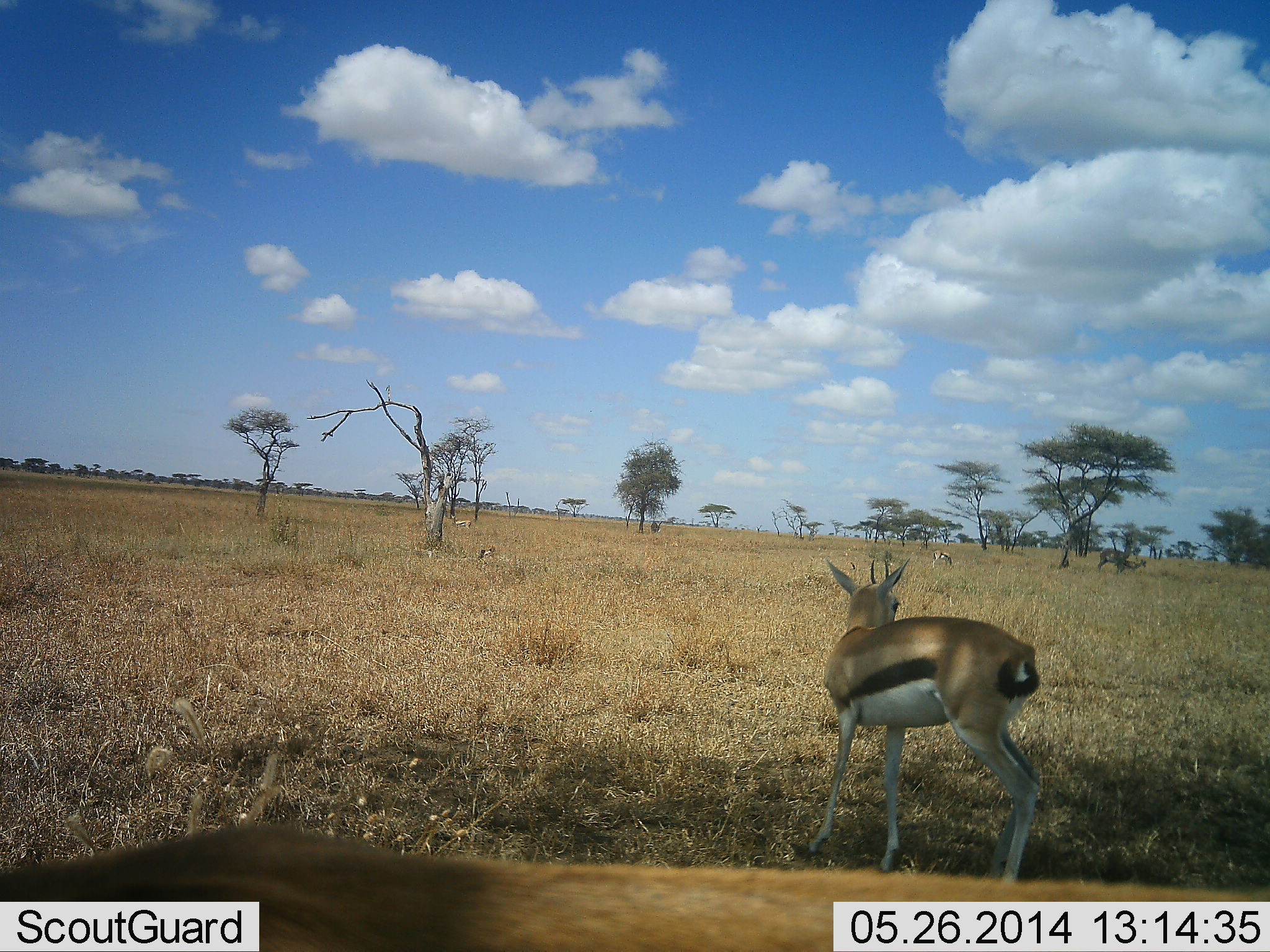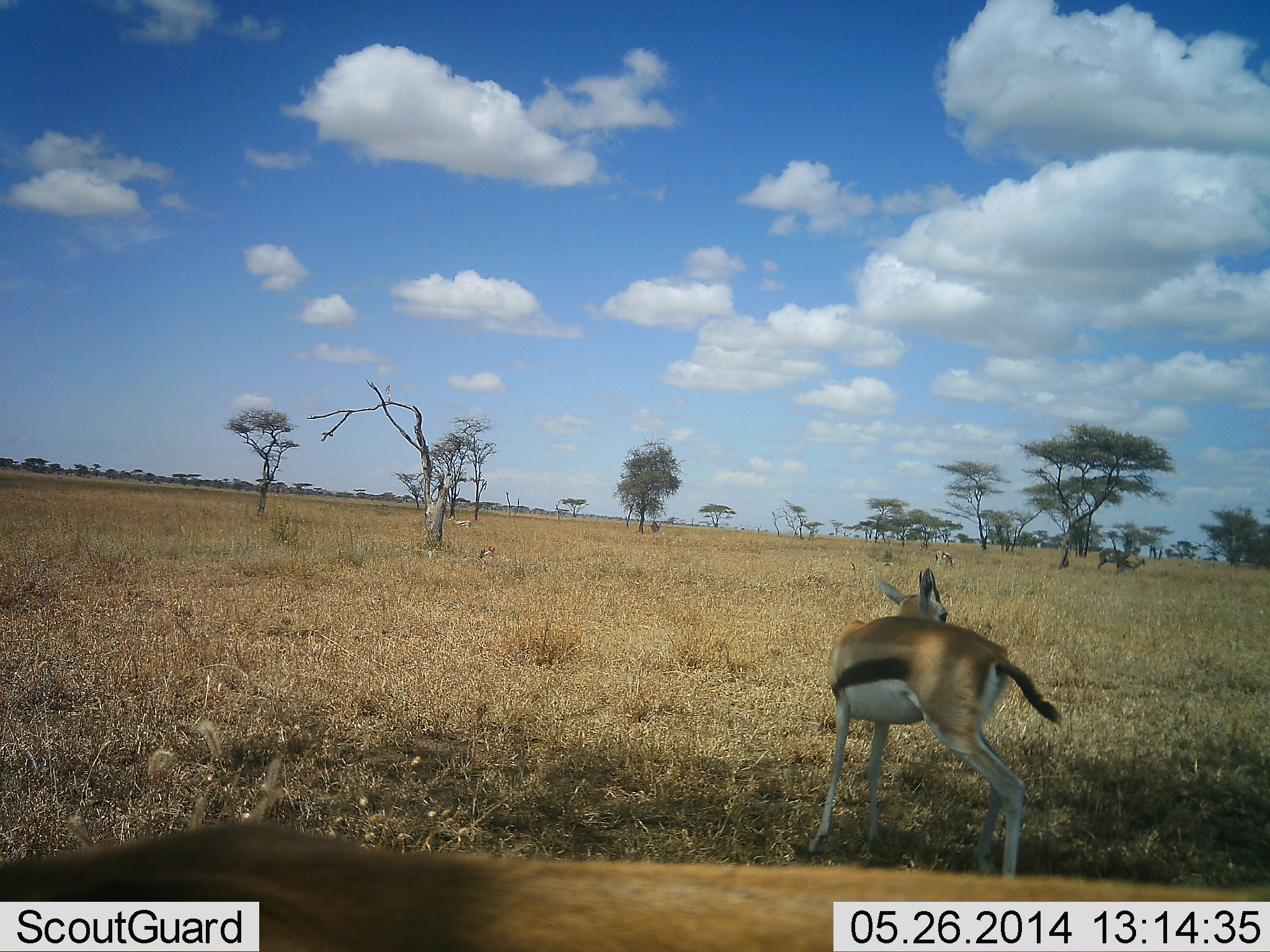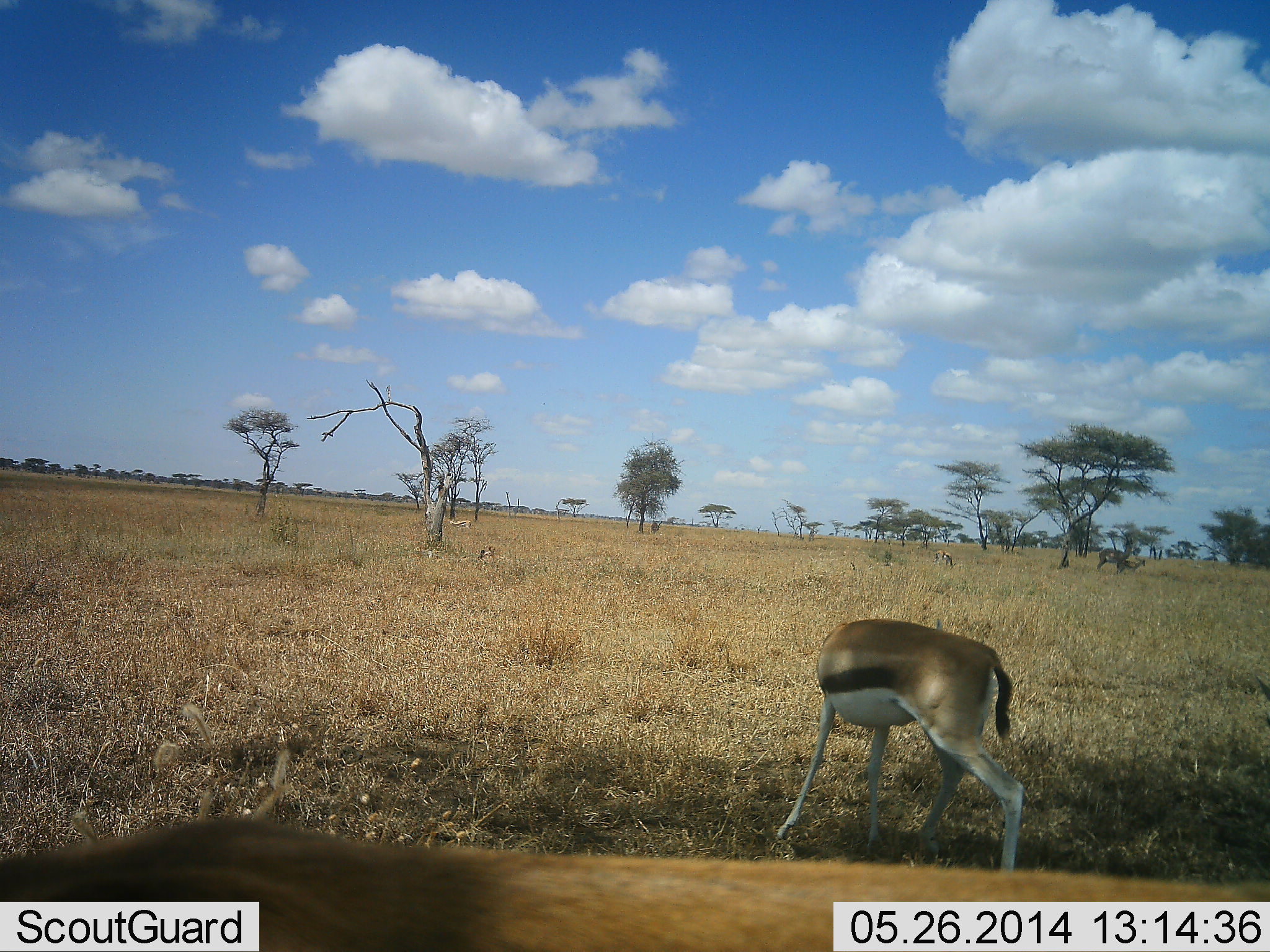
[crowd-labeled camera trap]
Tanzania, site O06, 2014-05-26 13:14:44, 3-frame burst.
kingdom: Animalia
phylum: Chordata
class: Mammalia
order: Artiodactyla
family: Bovidae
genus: Eudorcas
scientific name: Eudorcas thomsonii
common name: thomson's gazelle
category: gazellethomsons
Gazellethomsons (thomson's gazelle) (Eudorcas thomsonii), count 3. Behavior (volunteer vote fractions): standing 80%, resting 20%, moving 10%, interacting 0%. Young present (vote fraction): 0%. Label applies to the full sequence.